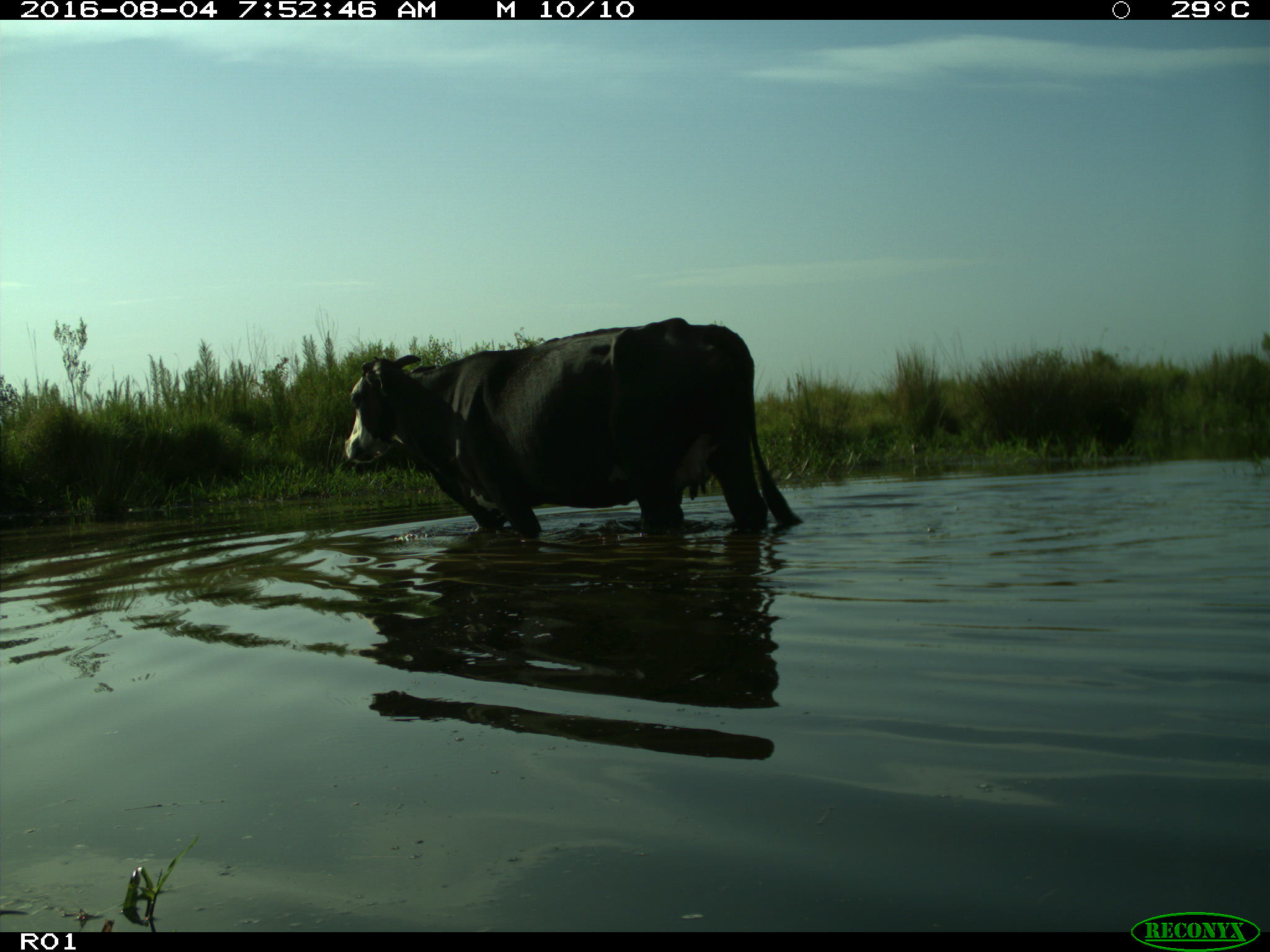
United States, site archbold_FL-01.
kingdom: Animalia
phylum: Chordata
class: Mammalia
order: Artiodactyla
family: Bovidae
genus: Bos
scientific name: Bos taurus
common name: domestic cow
Bos taurus (domestic cow).